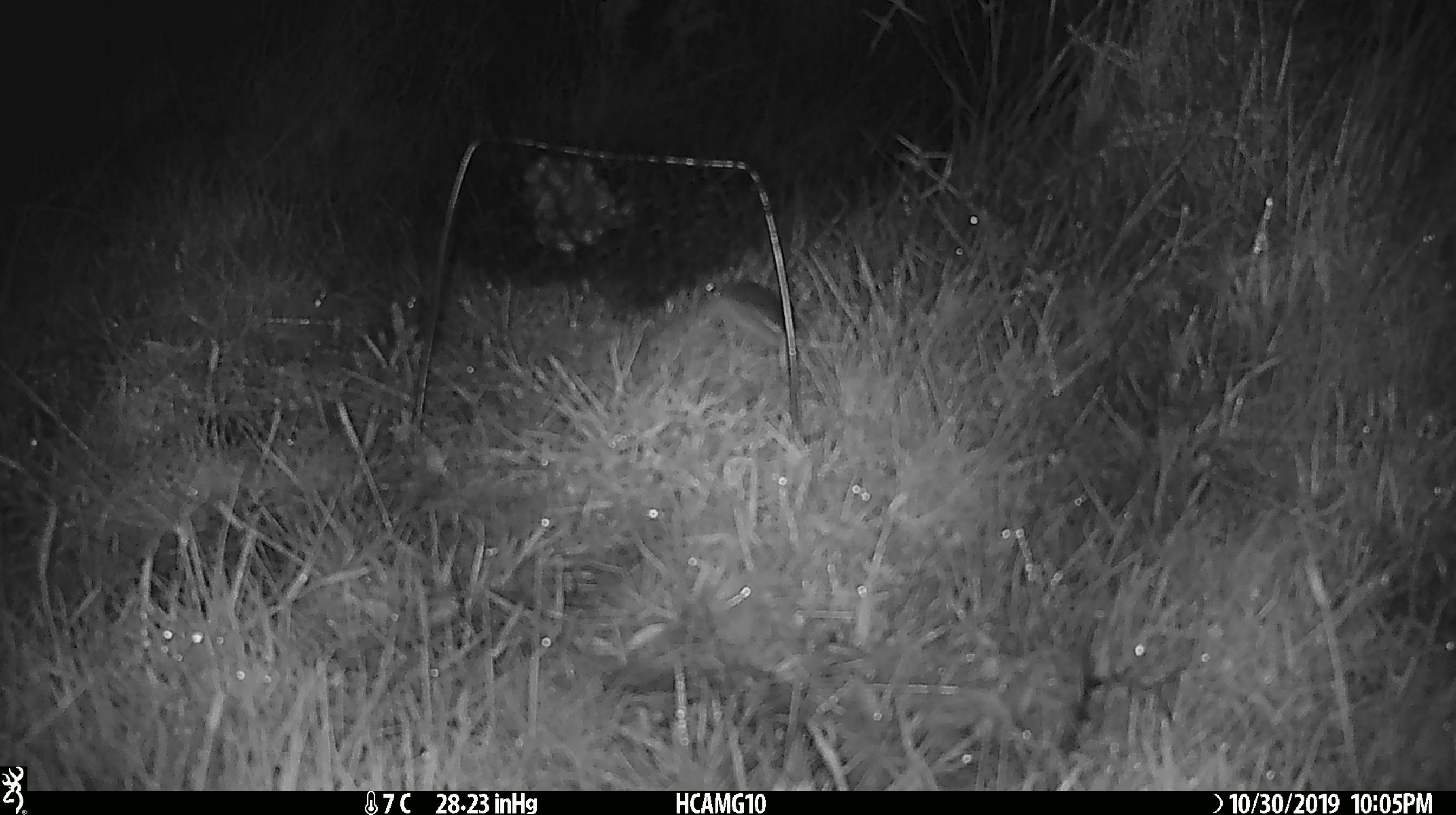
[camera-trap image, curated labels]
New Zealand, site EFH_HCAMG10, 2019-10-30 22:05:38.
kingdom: Animalia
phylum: Chordata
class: Mammalia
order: Rodentia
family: Muridae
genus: Mus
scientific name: Mus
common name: mouse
Mouse (Mus).